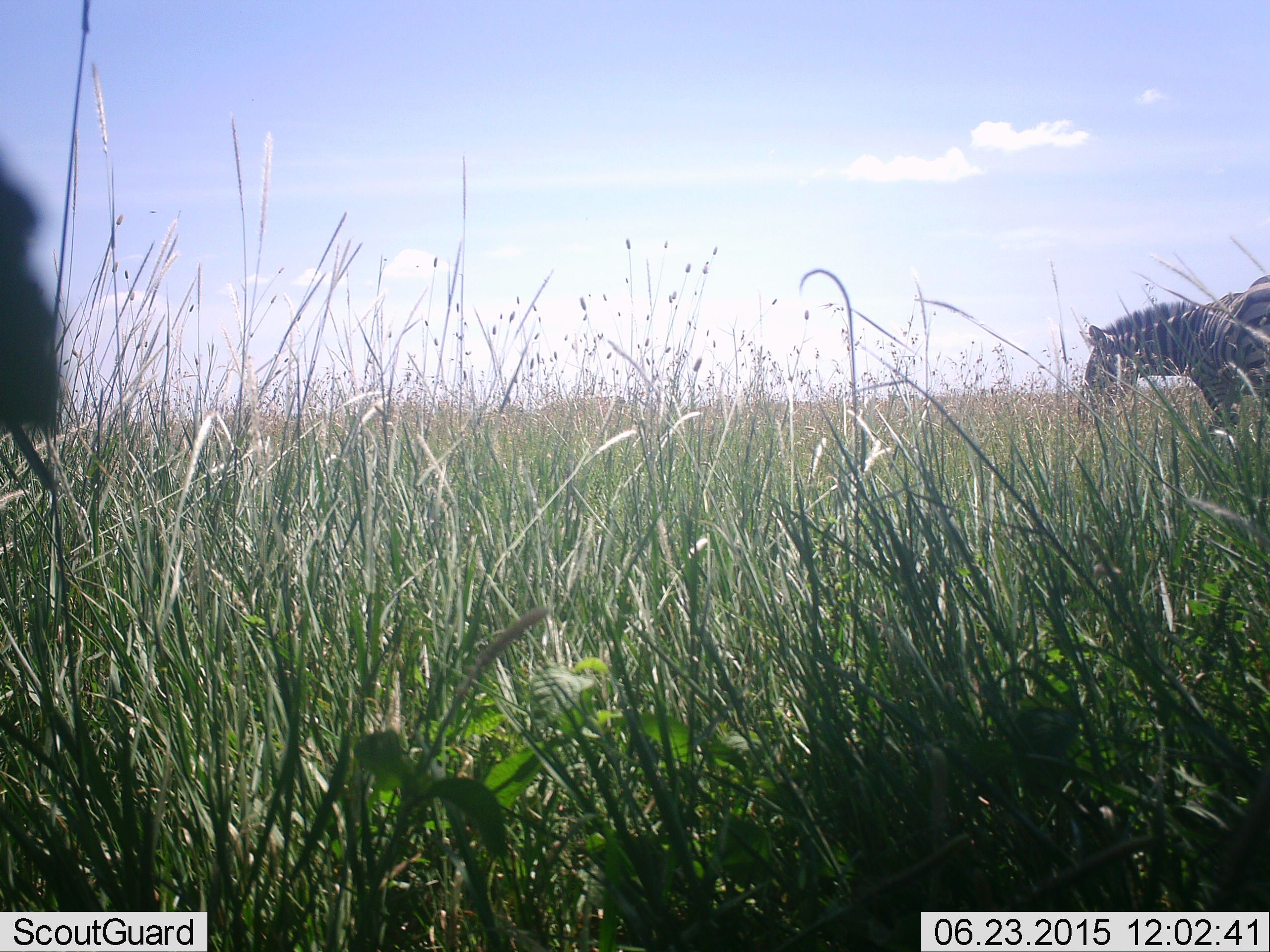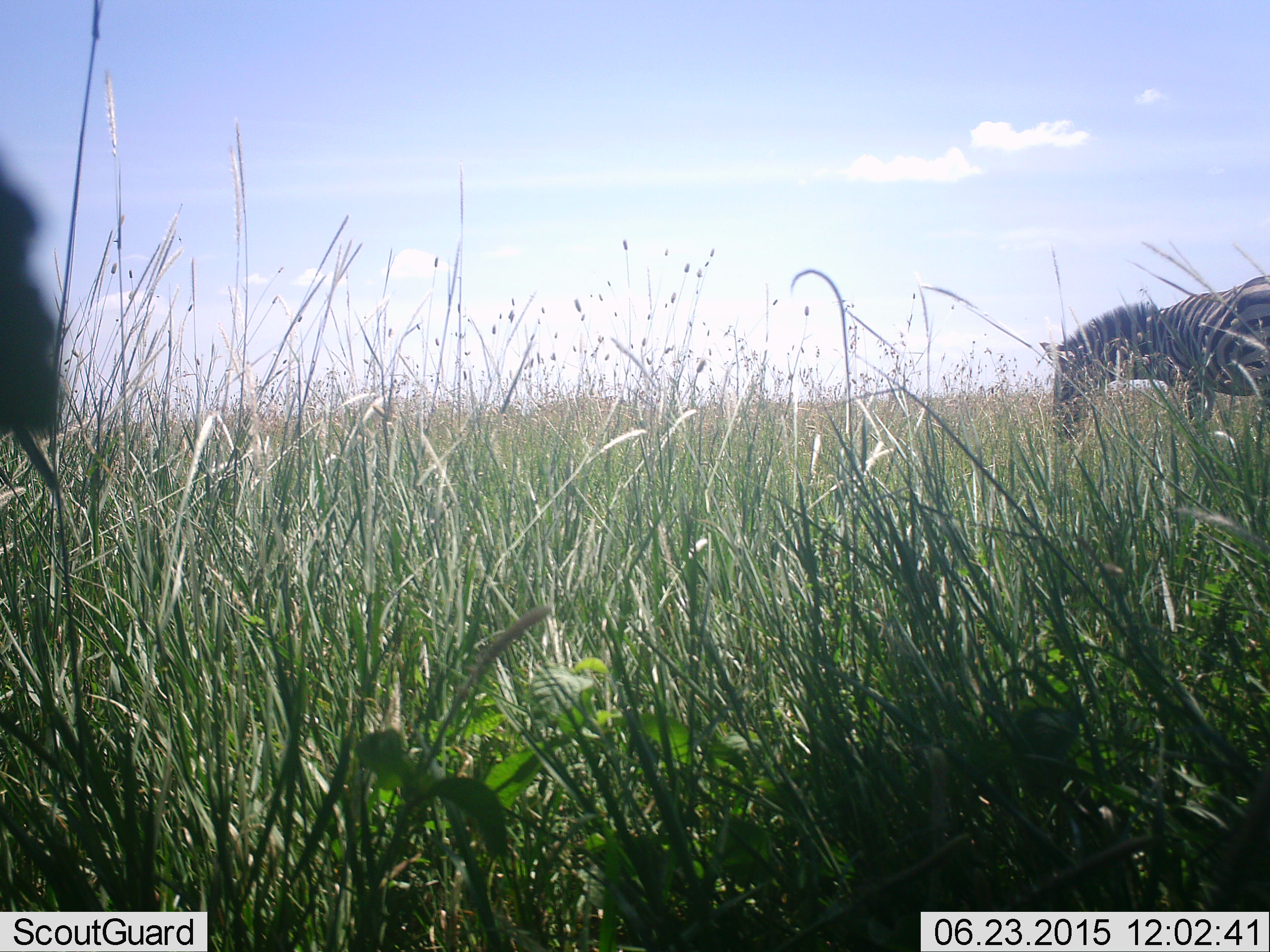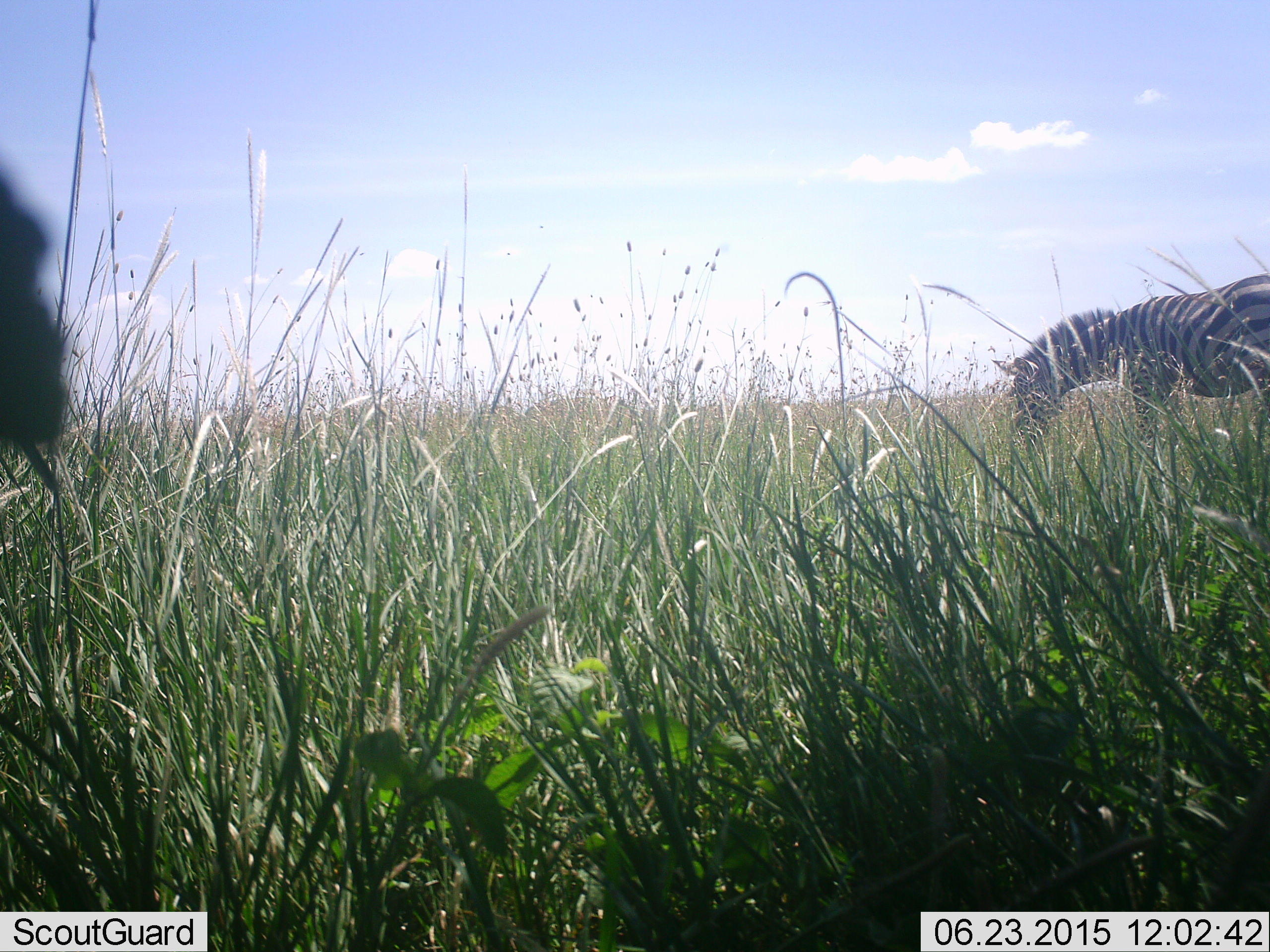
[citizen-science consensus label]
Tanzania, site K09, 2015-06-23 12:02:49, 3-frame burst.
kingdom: Animalia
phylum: Chordata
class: Mammalia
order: Perissodactyla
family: Equidae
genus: Equus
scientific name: Equus quagga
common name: plains zebra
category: zebra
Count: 1.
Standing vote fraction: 30%.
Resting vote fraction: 0%.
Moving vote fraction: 60%.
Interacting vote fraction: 0%.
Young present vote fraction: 0%.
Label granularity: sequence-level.